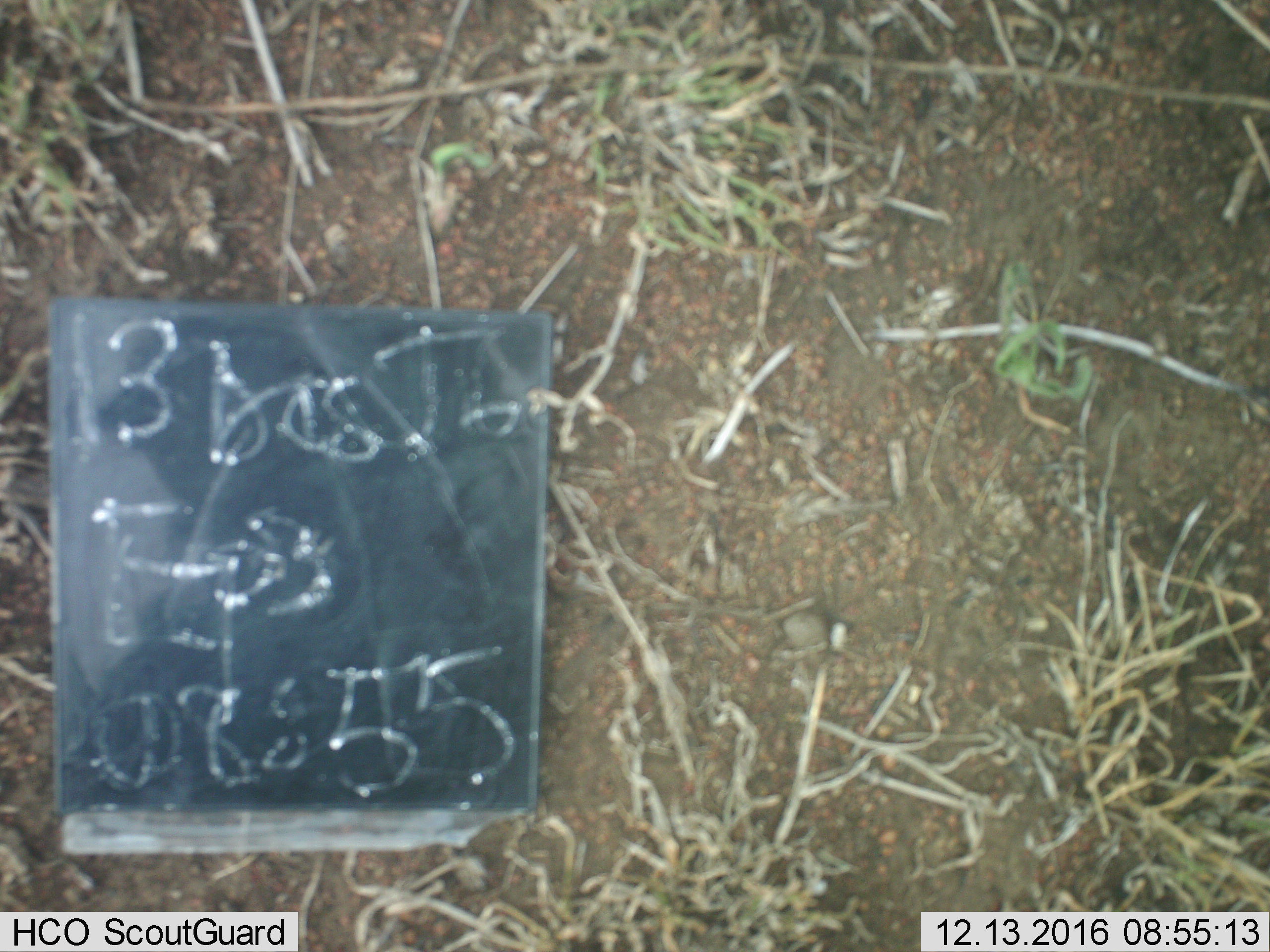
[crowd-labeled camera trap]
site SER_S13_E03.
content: unidentified animal